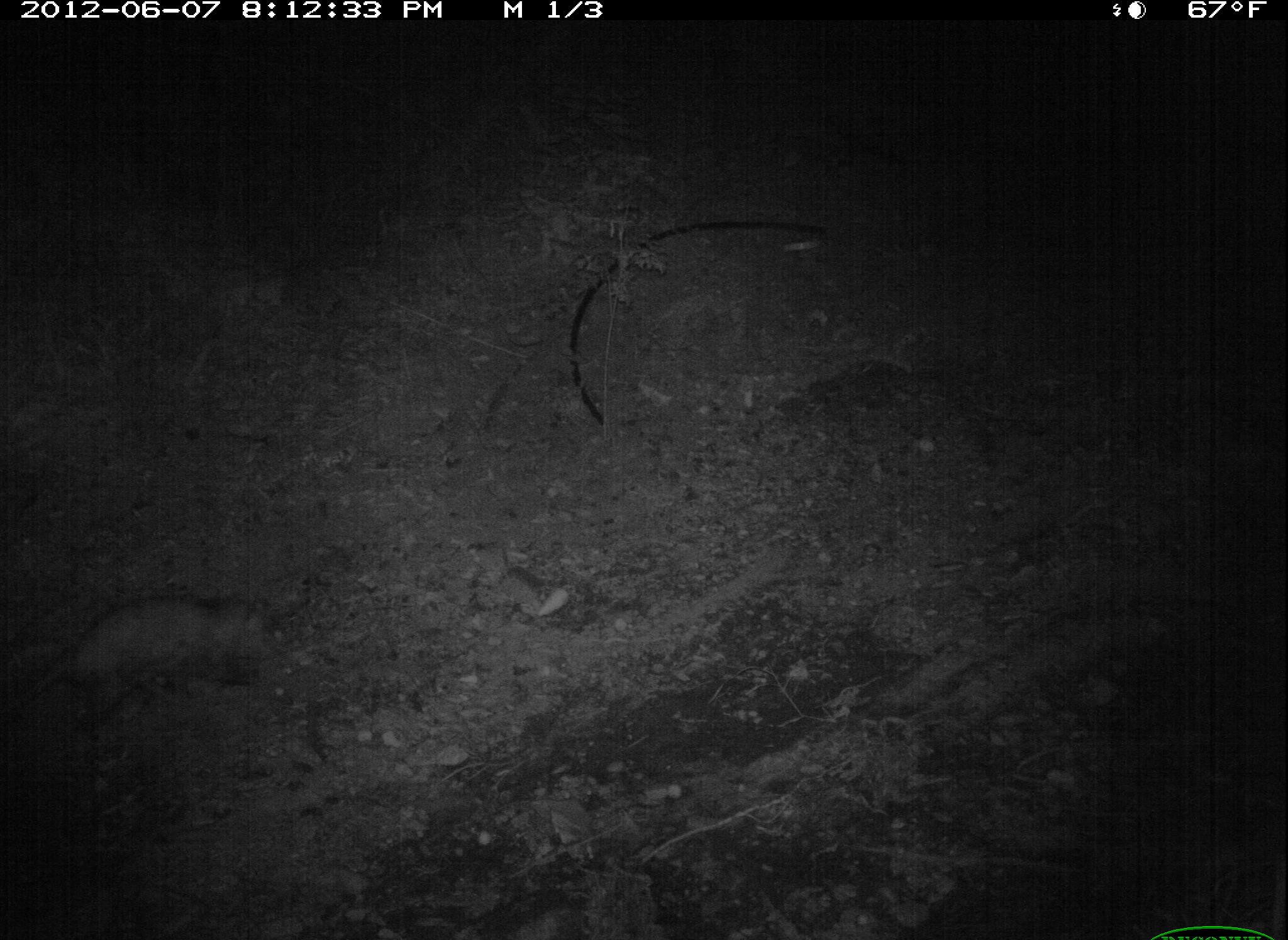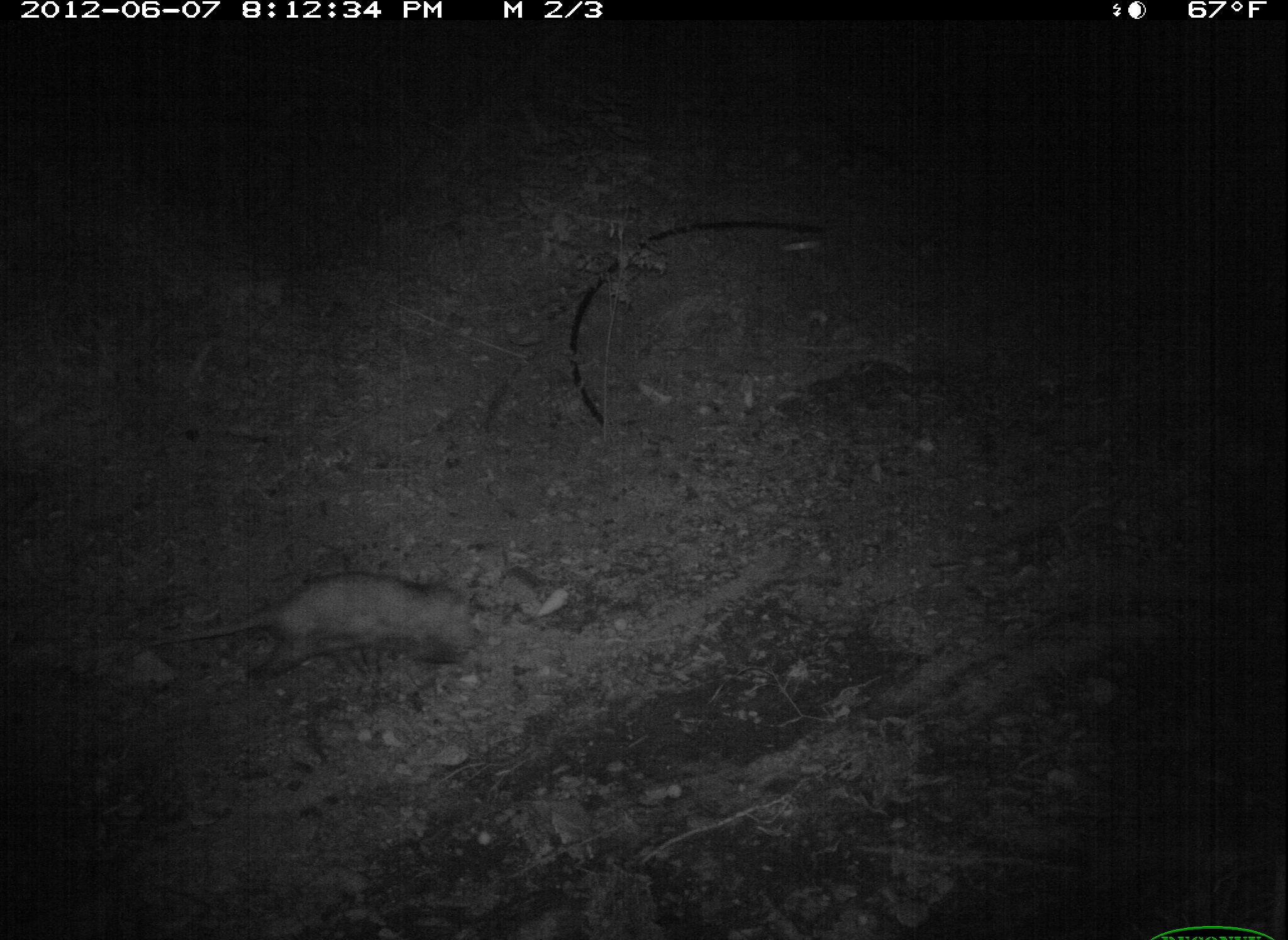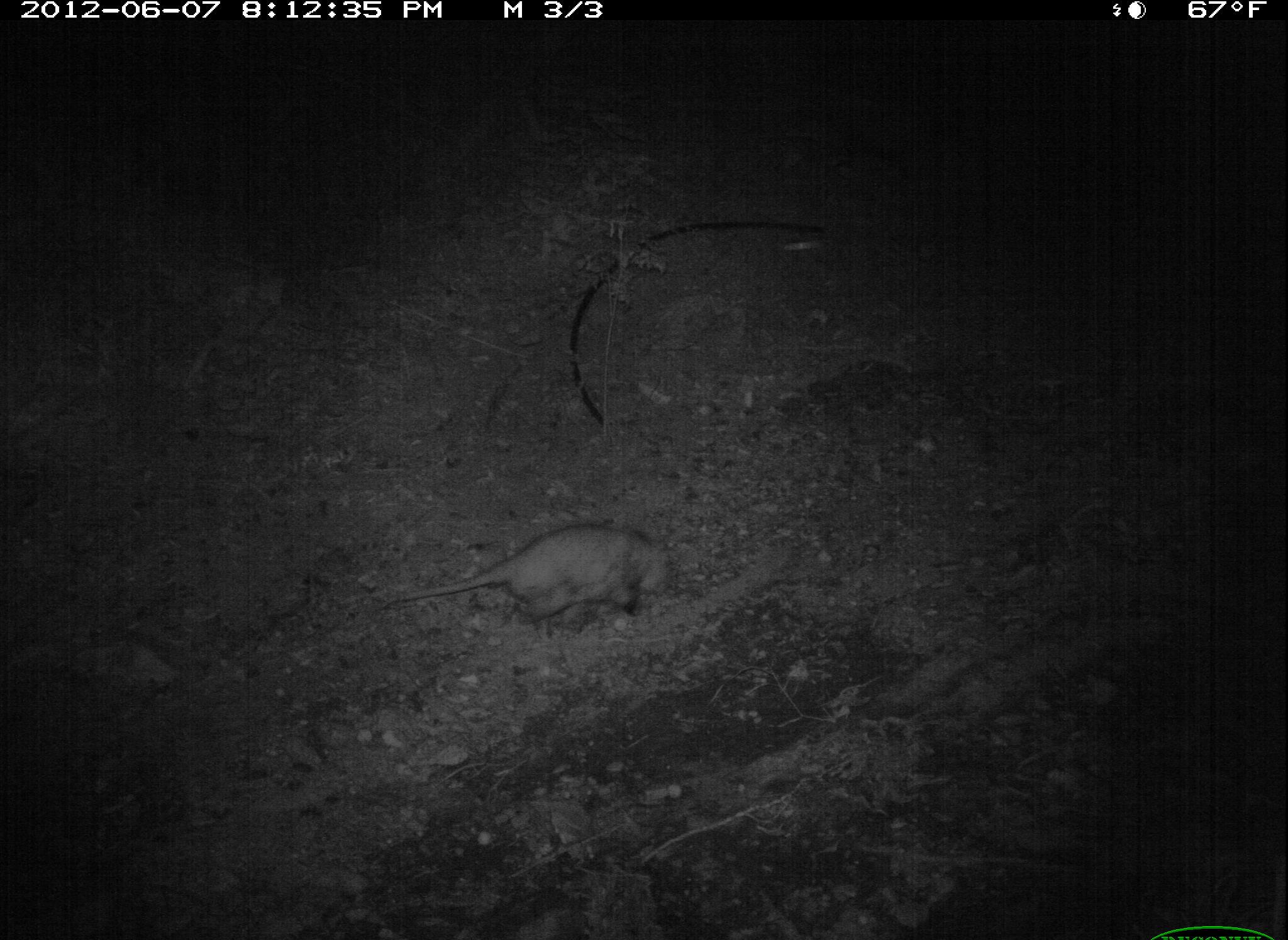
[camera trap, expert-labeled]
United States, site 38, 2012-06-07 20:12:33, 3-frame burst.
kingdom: Animalia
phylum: Chordata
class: Mammalia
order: Didelphimorphia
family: Didelphidae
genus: Didelphis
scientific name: Didelphis virginiana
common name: virginia opossum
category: opossum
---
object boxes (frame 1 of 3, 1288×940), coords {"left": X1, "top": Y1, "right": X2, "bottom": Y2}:
opossum: {"left": 50, "top": 586, "right": 304, "bottom": 731}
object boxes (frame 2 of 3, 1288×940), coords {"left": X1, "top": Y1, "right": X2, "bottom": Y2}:
opossum: {"left": 127, "top": 559, "right": 496, "bottom": 701}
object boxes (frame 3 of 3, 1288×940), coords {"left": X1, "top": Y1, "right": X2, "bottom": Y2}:
opossum: {"left": 372, "top": 520, "right": 679, "bottom": 652}